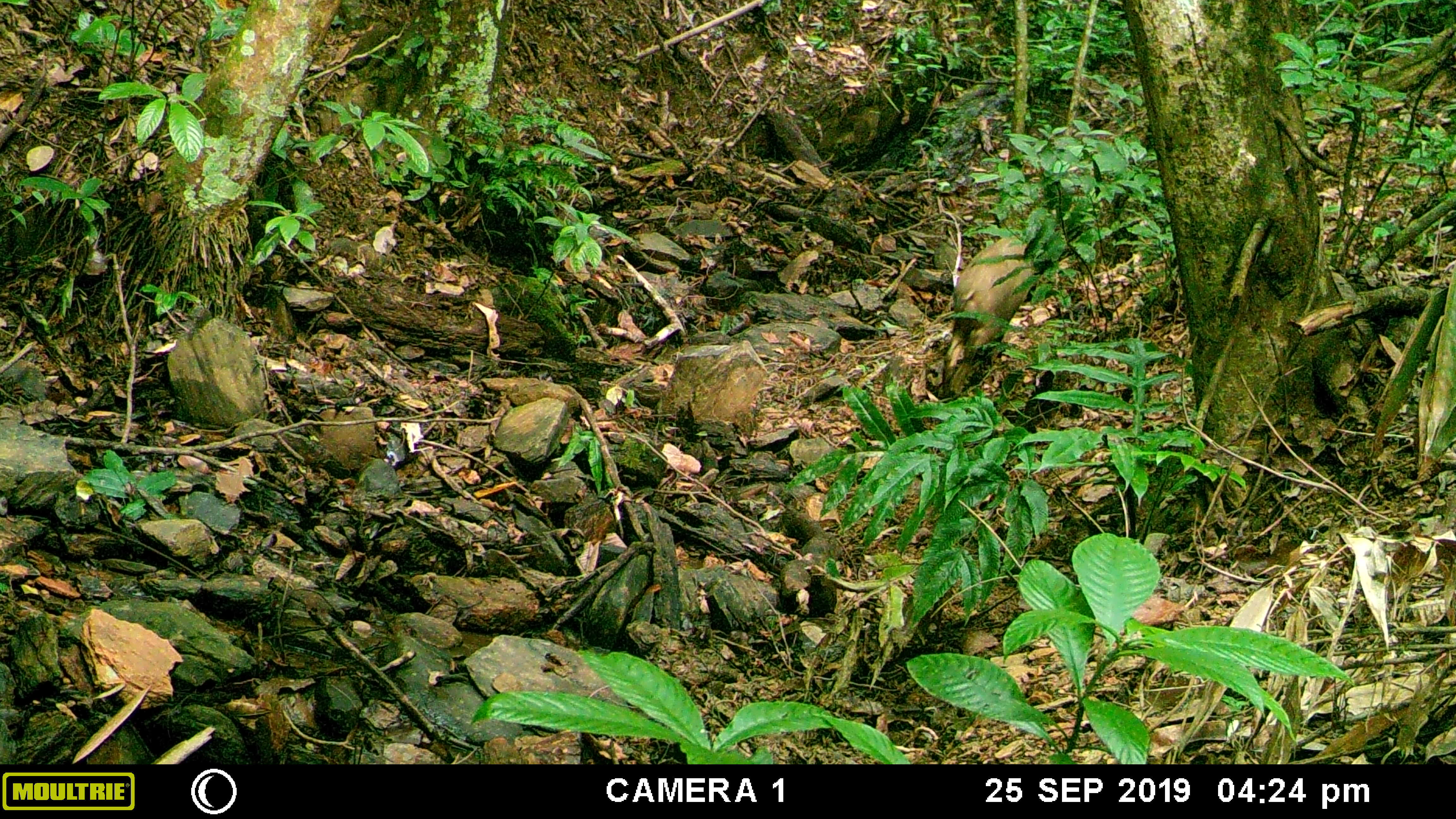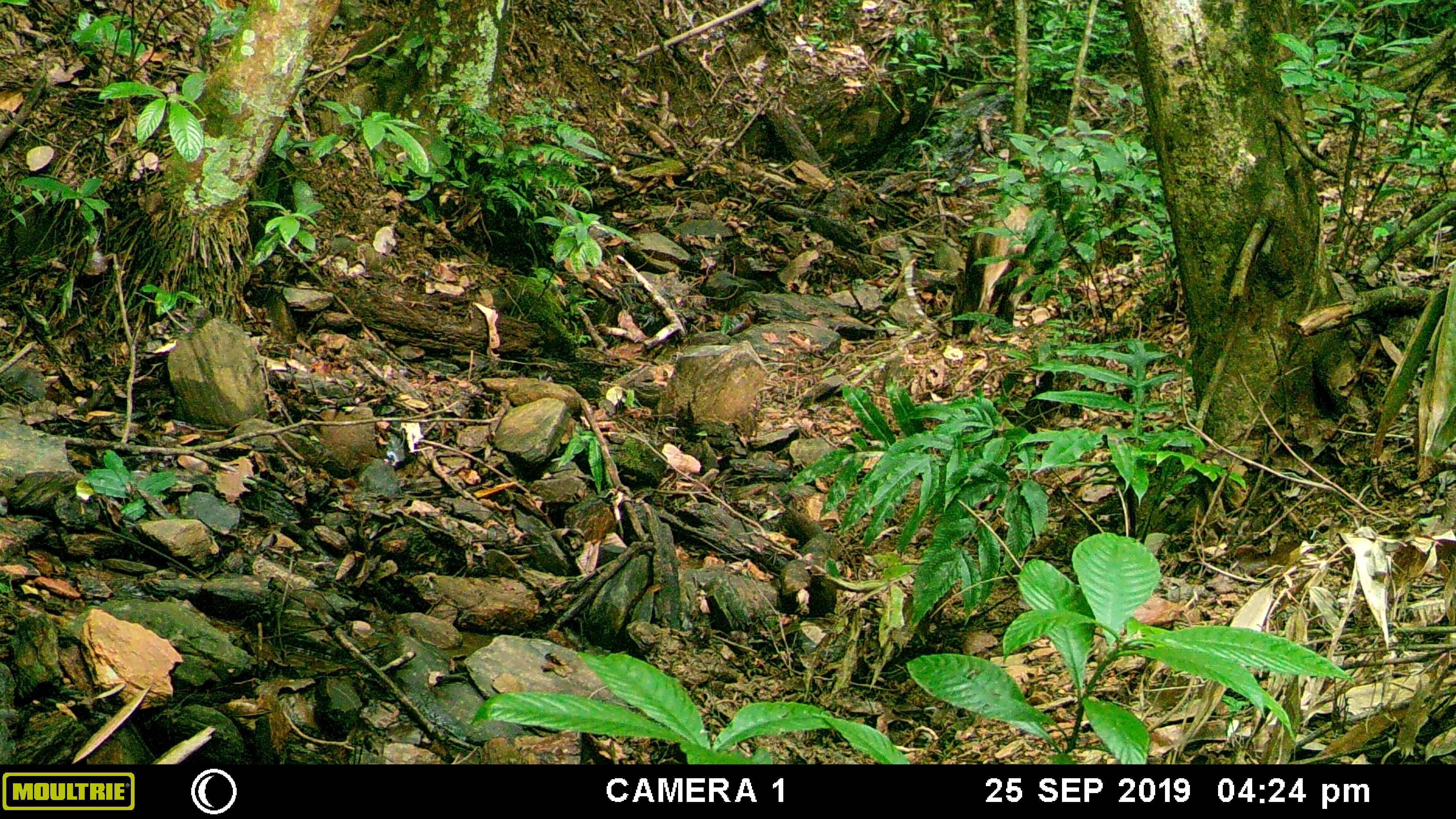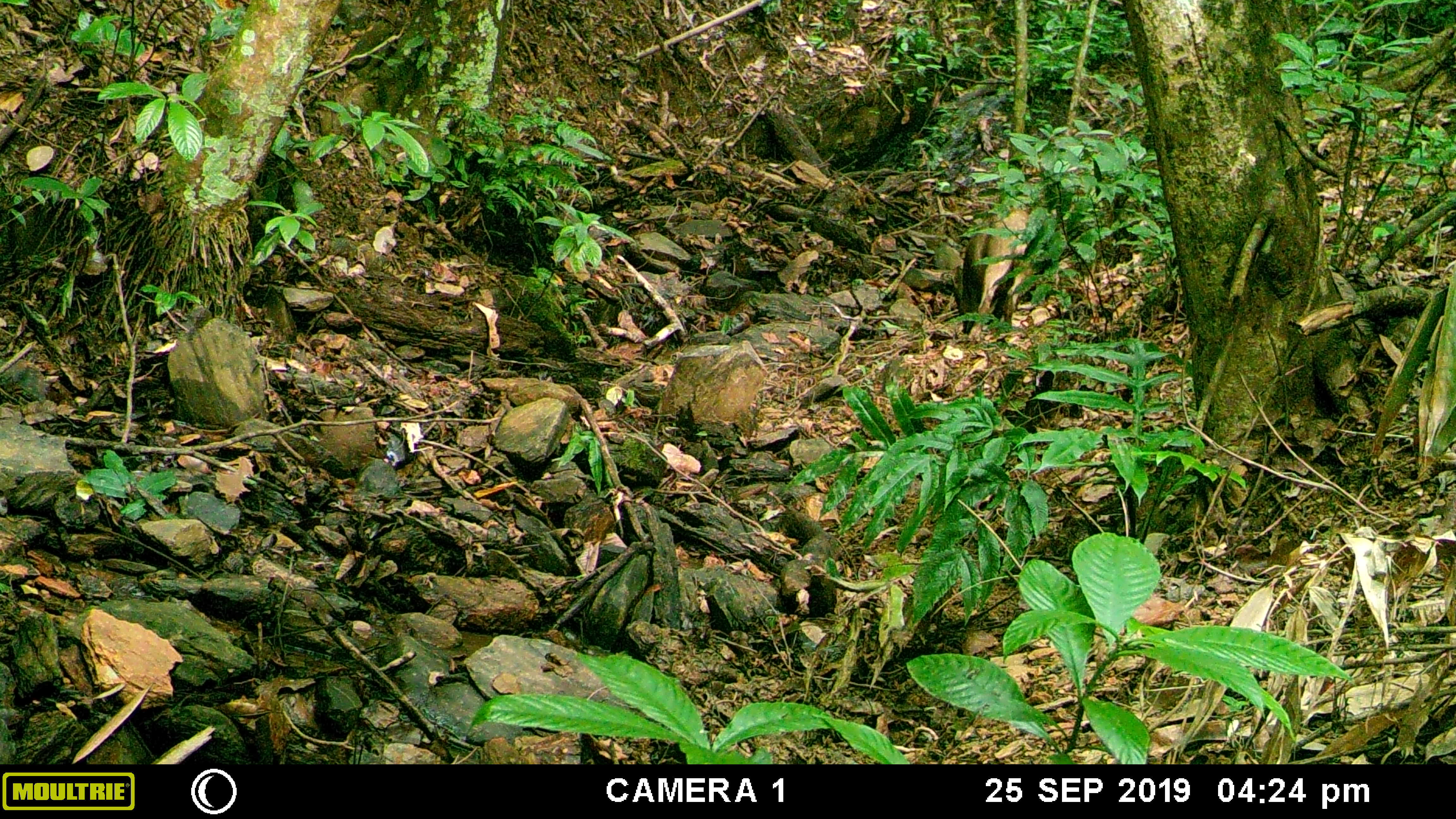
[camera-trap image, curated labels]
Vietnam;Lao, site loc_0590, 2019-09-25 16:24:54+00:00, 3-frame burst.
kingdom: Animalia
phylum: Chordata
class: Mammalia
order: Artiodactyla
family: Suidae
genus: Sus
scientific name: Sus scrofa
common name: eurasian wild pig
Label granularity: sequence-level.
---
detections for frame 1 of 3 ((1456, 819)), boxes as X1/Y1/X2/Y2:
eurasian wild pig: 941/231/1043/393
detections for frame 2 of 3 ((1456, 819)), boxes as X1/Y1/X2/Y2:
eurasian wild pig: 948/200/1043/346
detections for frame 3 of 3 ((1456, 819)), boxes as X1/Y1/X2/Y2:
eurasian wild pig: 948/200/1043/342